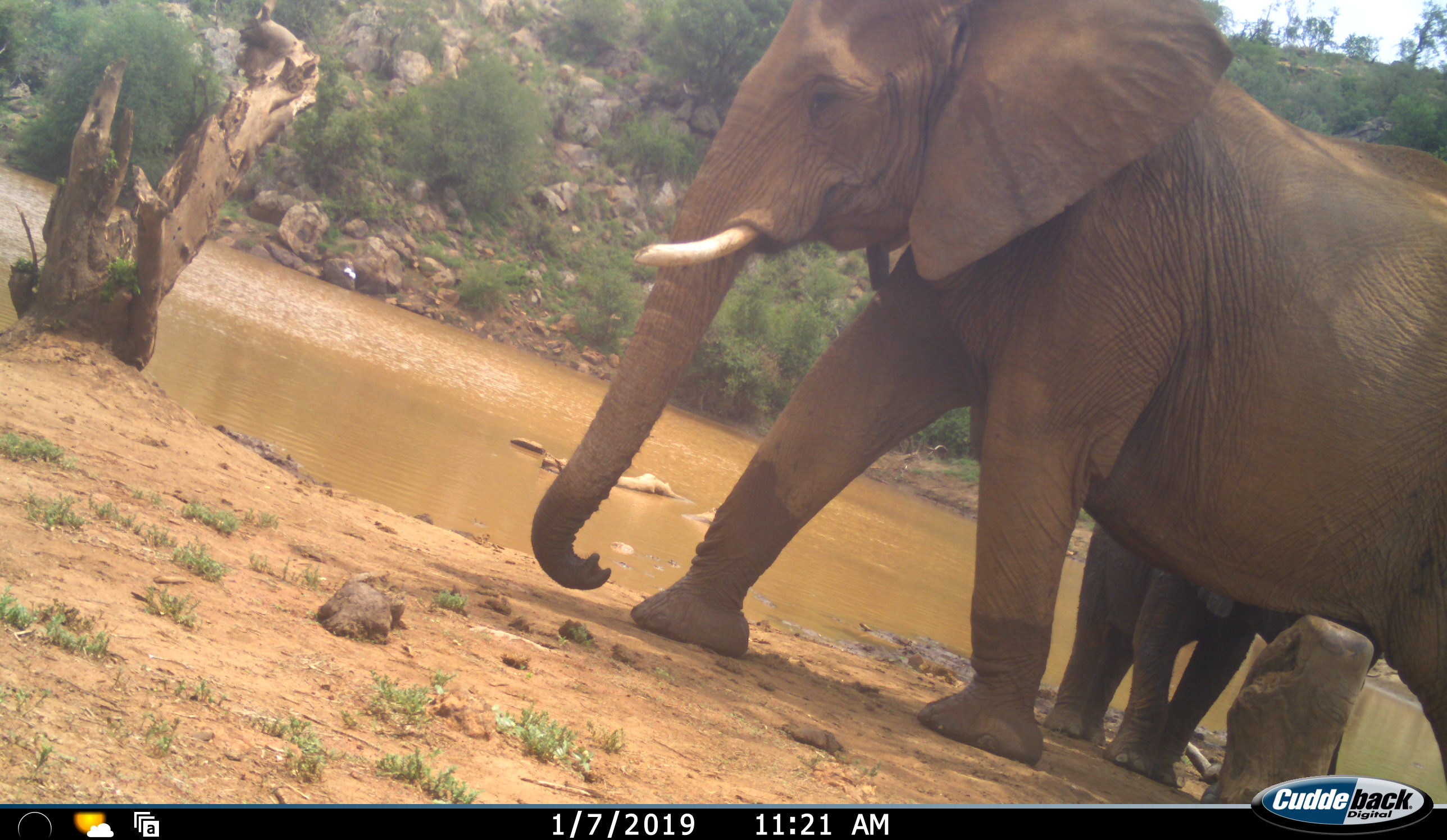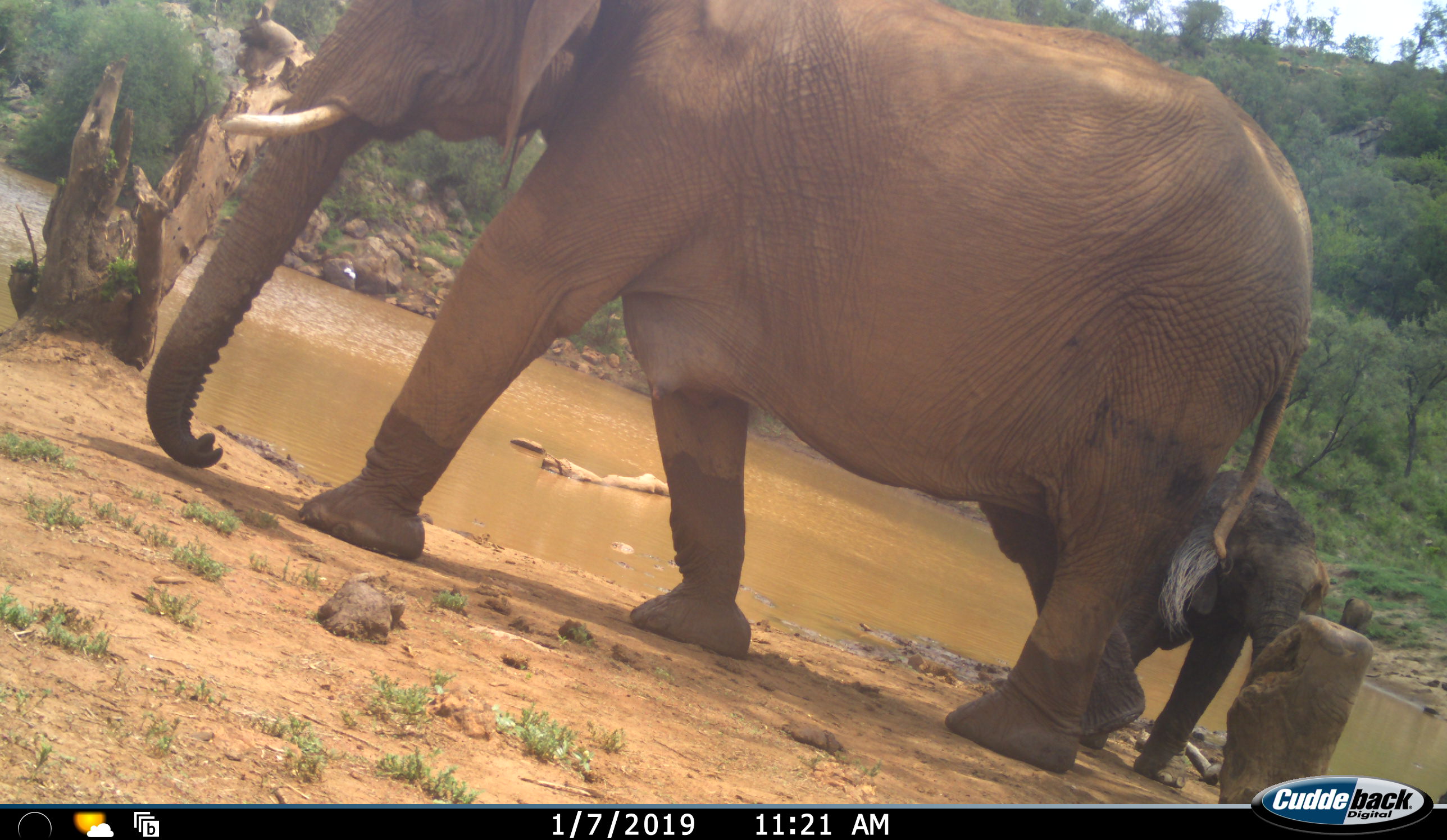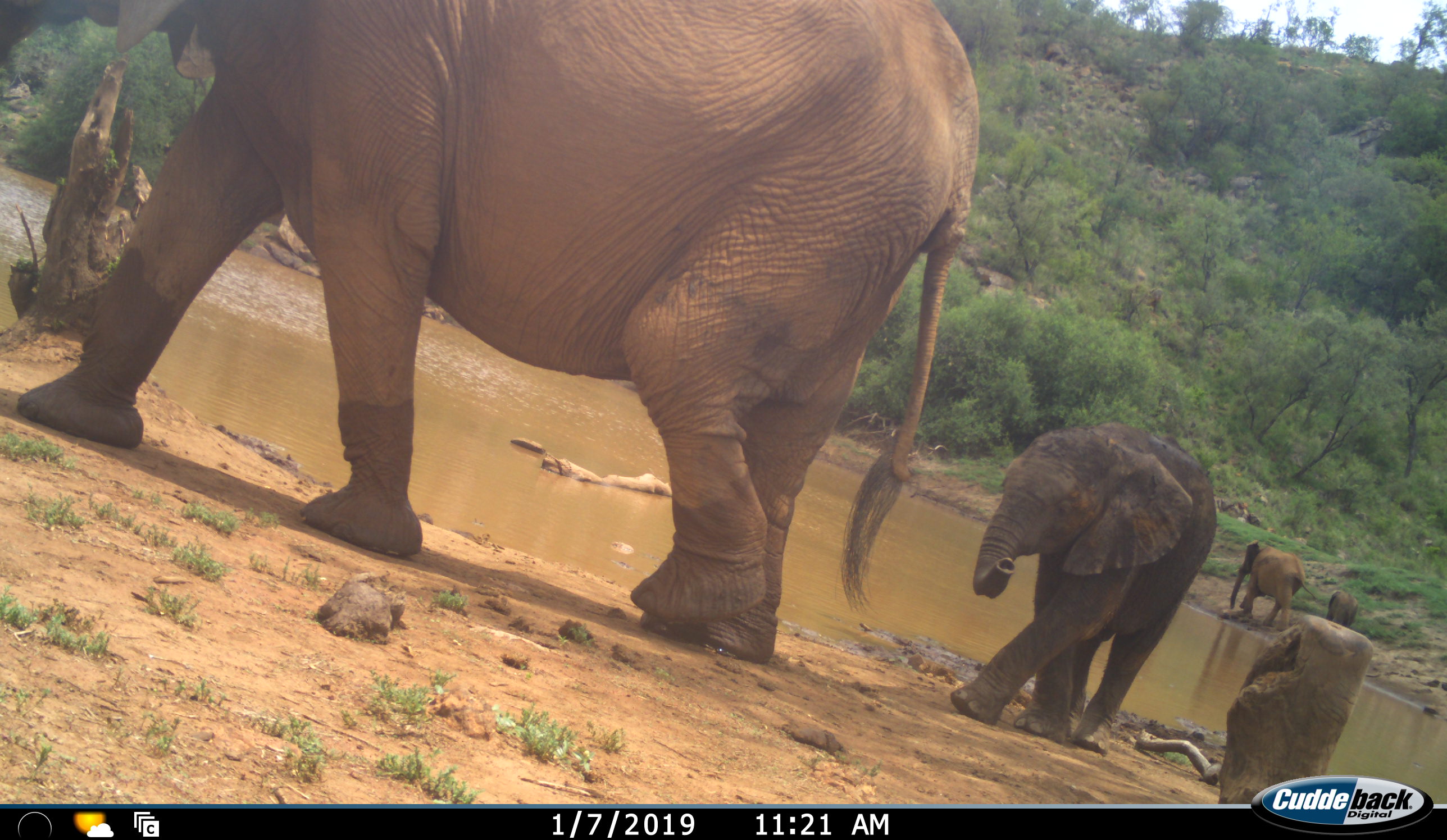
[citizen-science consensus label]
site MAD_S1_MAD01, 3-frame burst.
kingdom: Animalia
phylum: Chordata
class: Mammalia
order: Proboscidea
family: Elephantidae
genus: Loxodonta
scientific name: Loxodonta africana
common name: african bush elephant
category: elephant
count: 4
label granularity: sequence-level